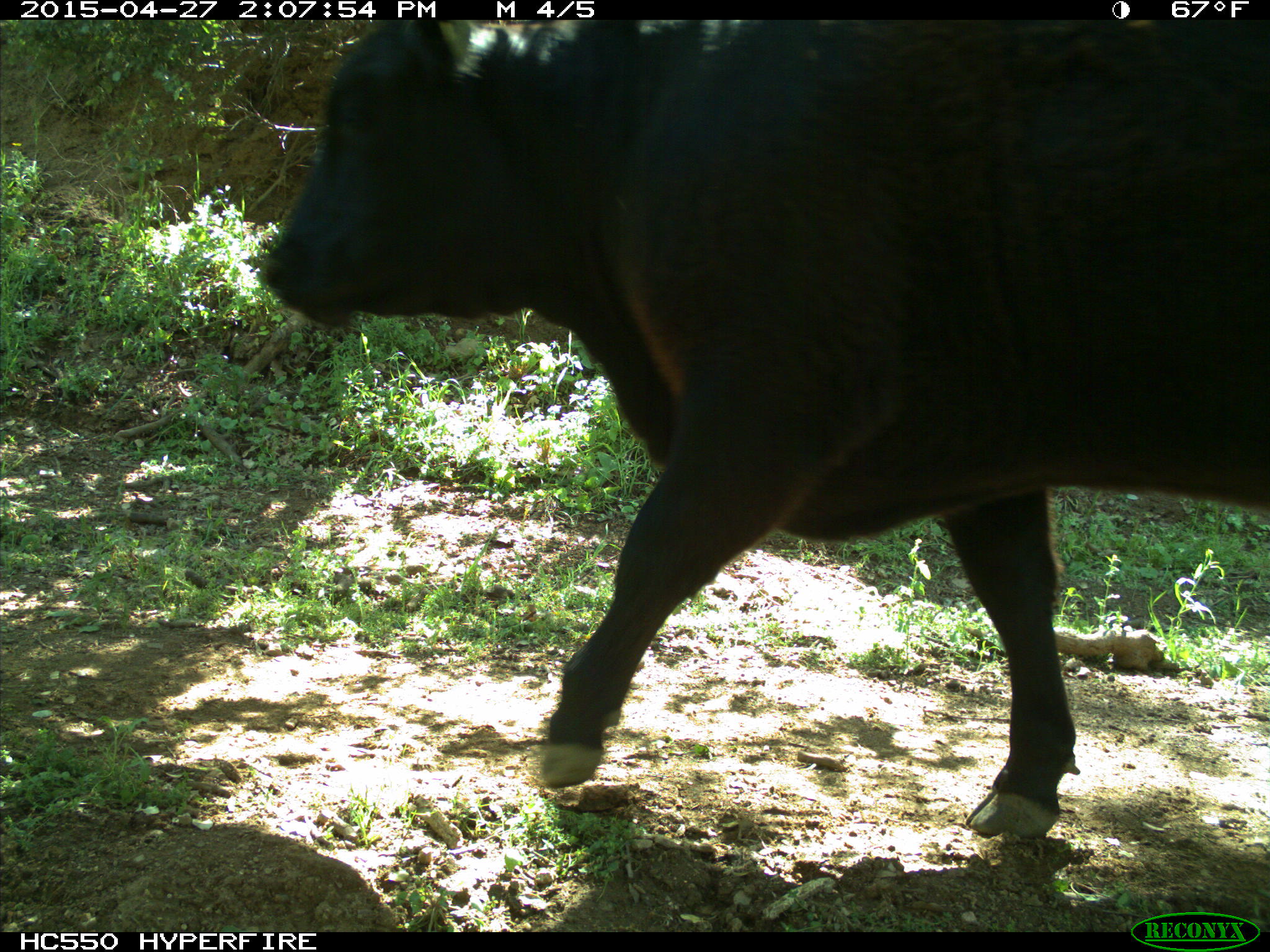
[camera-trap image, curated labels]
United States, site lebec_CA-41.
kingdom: Animalia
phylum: Chordata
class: Mammalia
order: Artiodactyla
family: Bovidae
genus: Bos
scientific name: Bos taurus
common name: domestic cow